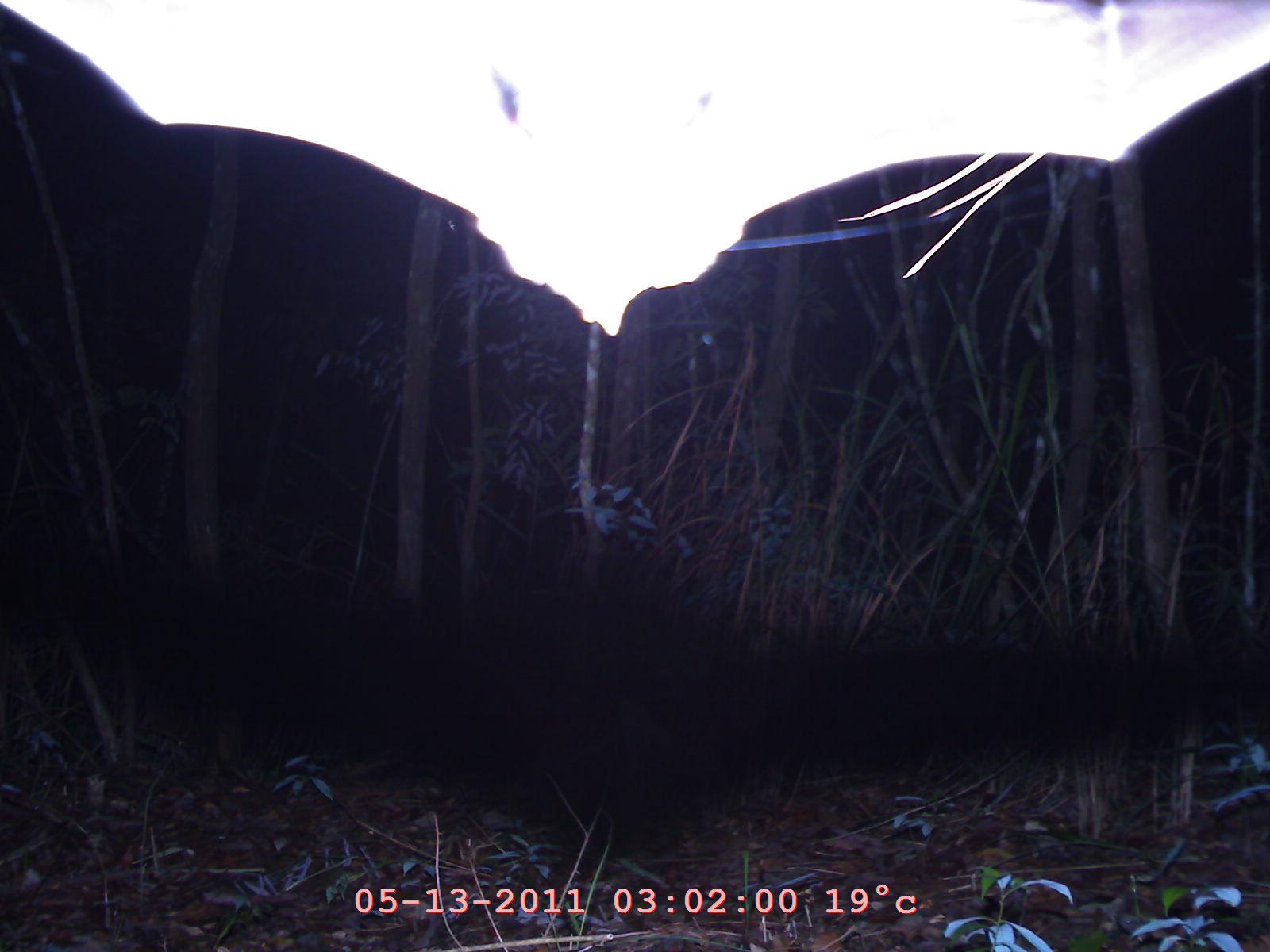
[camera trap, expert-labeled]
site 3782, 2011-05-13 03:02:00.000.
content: unidentified animal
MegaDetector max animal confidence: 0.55